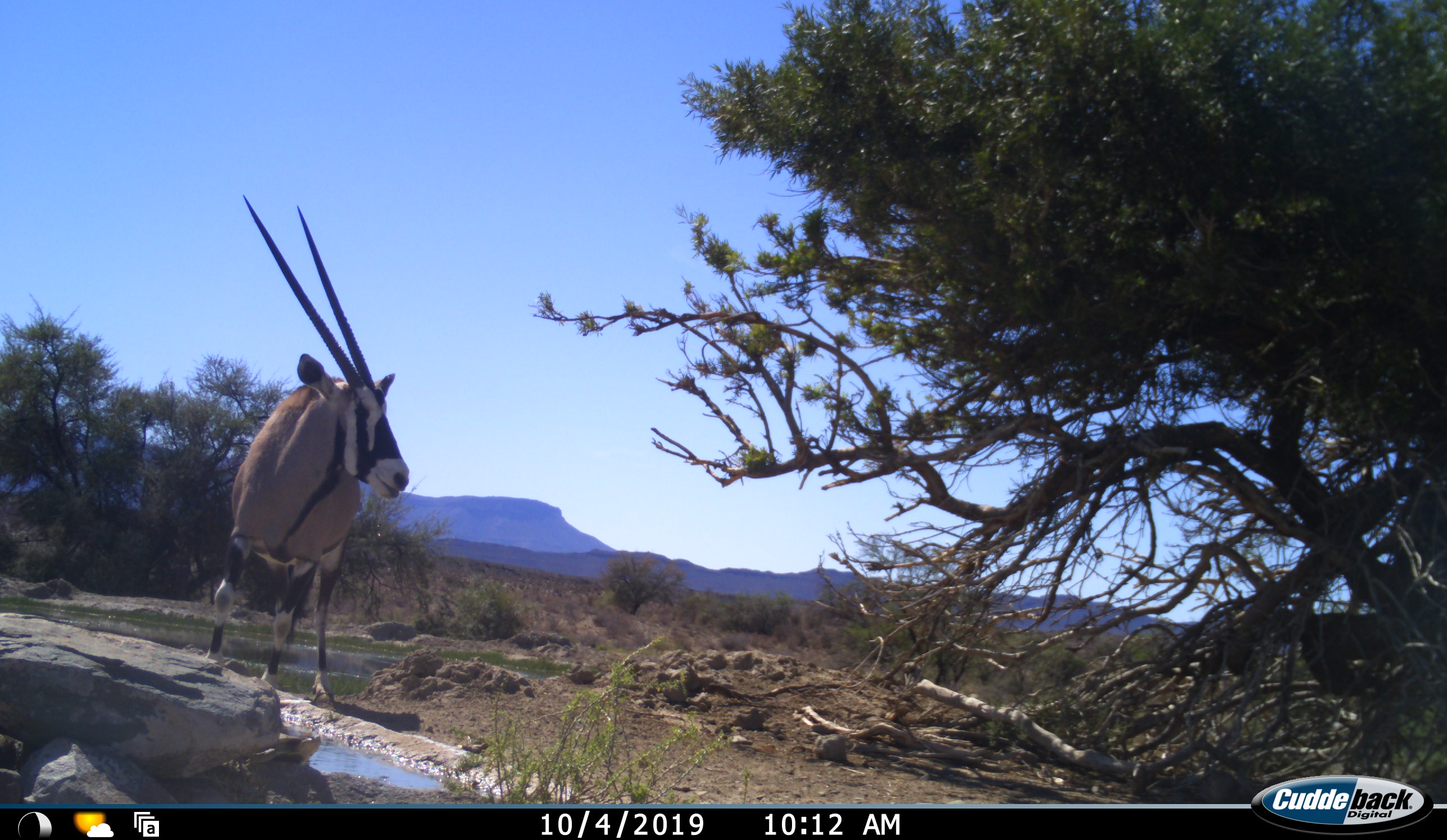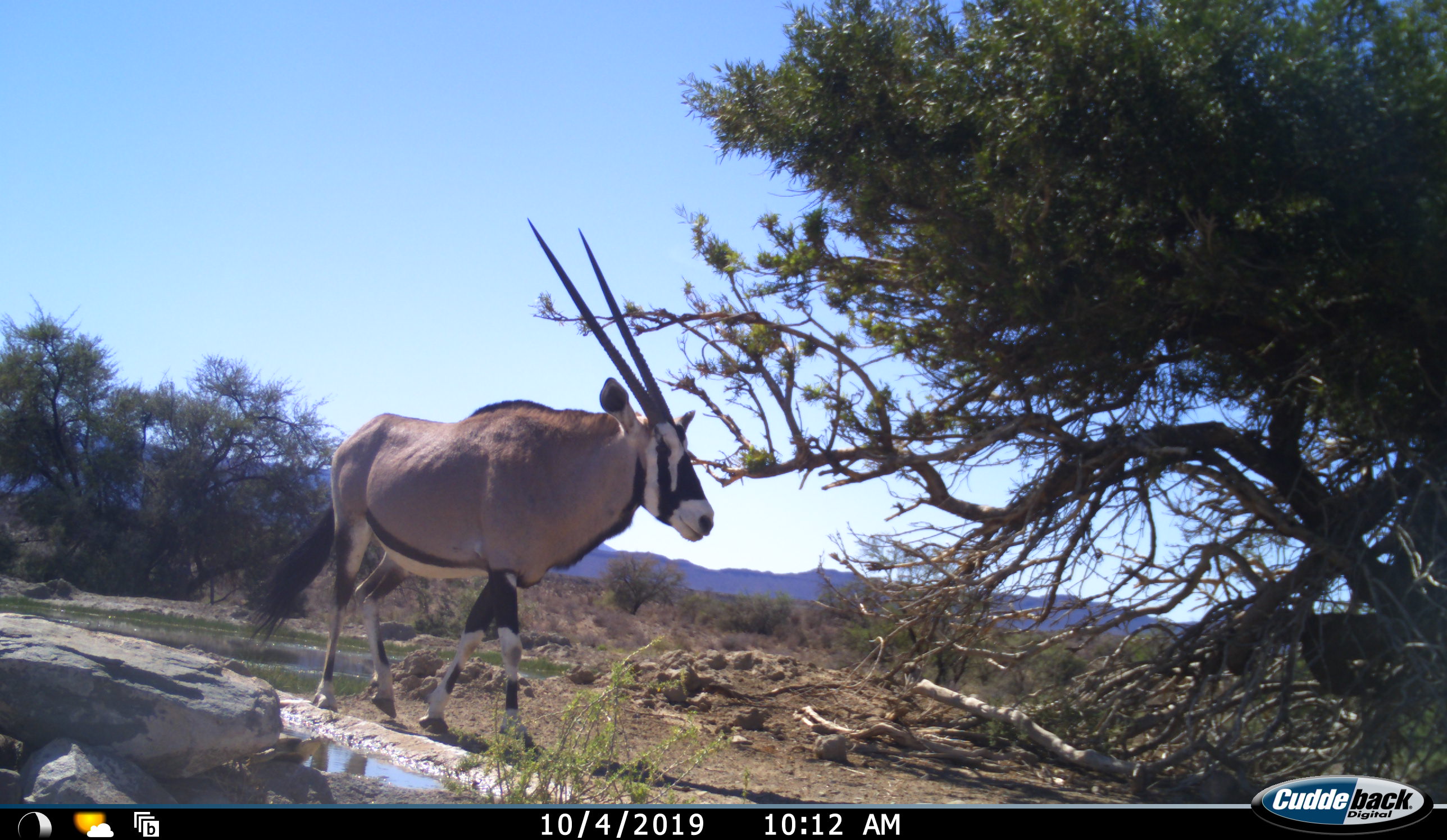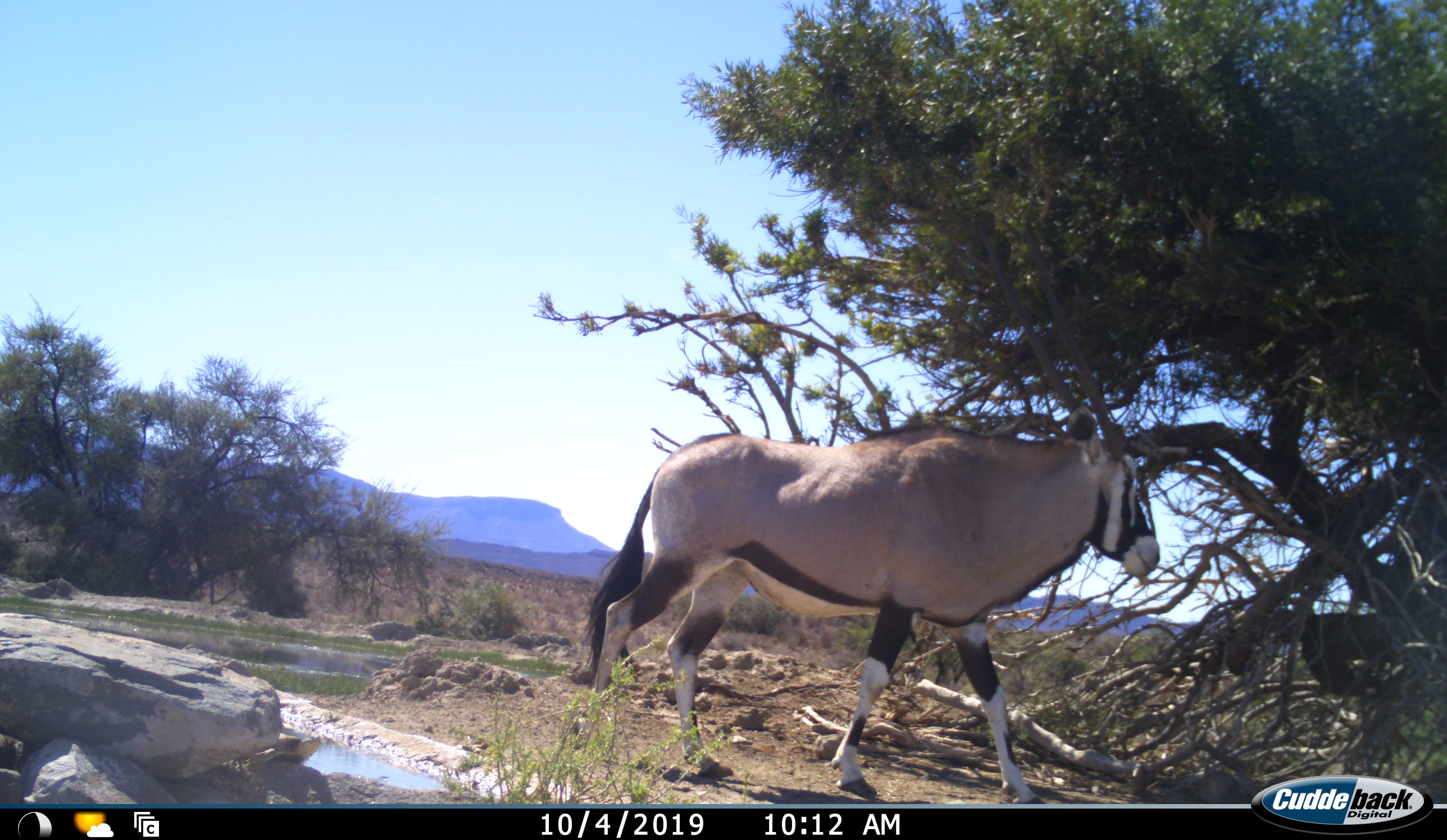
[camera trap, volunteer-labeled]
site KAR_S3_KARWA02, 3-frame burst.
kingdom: Animalia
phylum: Chordata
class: Mammalia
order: Artiodactyla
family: Bovidae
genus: Oryx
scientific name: Oryx gazella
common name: gemsbok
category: oryx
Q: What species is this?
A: Oryx (gemsbok) (Oryx gazella).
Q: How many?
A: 1.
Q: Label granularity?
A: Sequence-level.